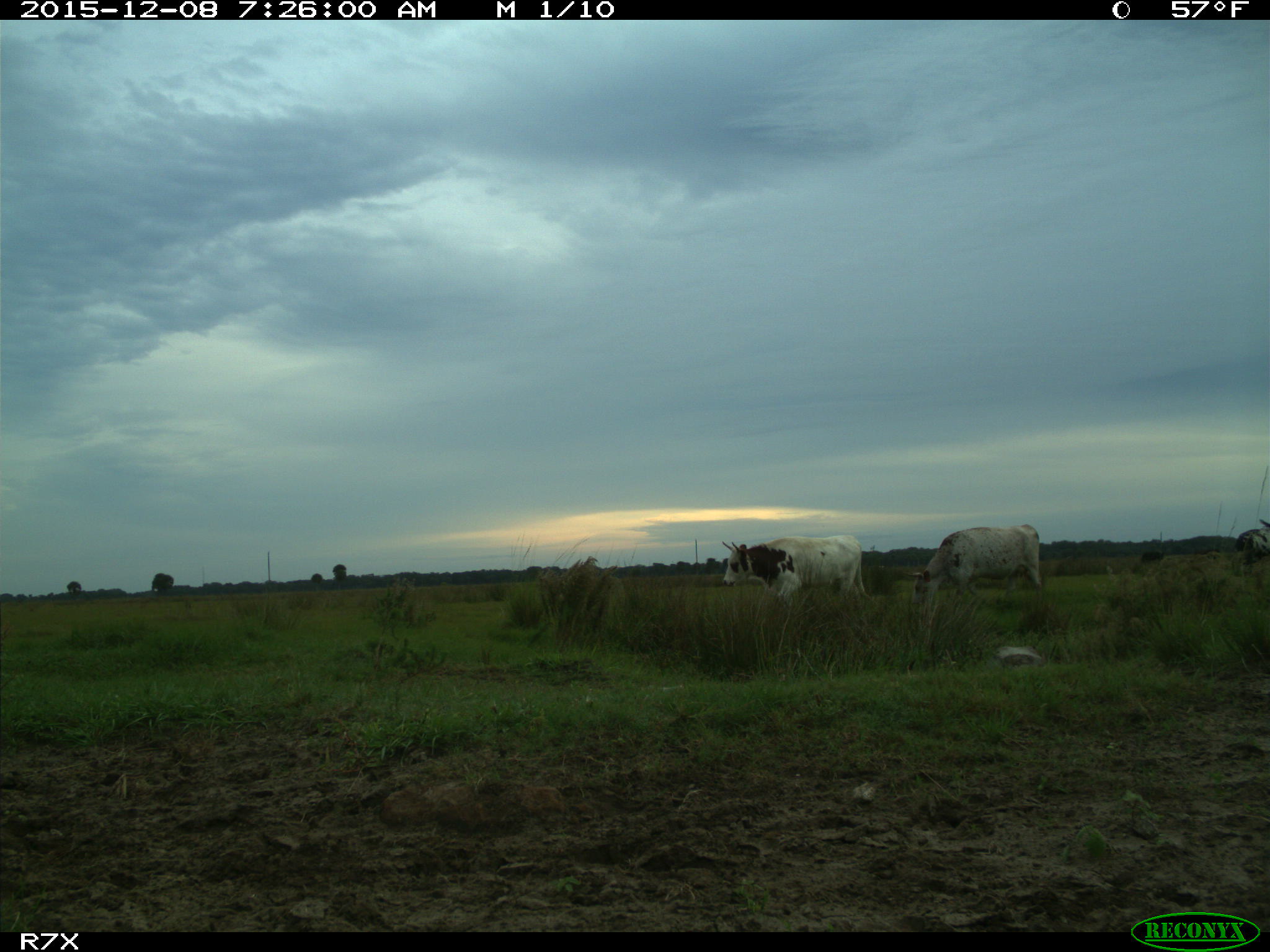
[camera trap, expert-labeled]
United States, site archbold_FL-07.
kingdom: Animalia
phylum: Chordata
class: Mammalia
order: Artiodactyla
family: Bovidae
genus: Bos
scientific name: Bos taurus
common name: domestic cow